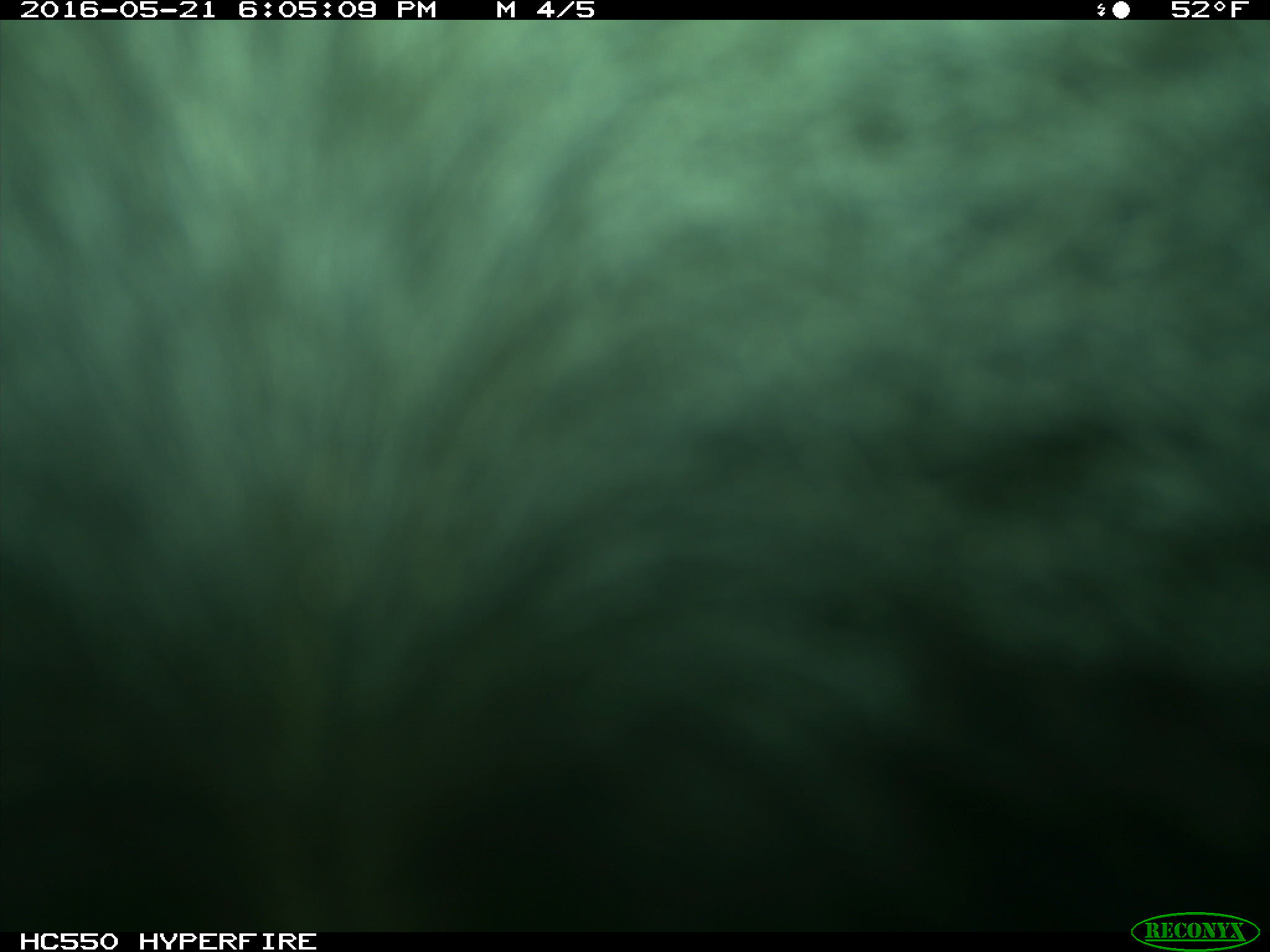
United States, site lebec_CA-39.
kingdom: Animalia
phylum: Chordata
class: Mammalia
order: Artiodactyla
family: Bovidae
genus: Bos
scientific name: Bos taurus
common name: domestic cow